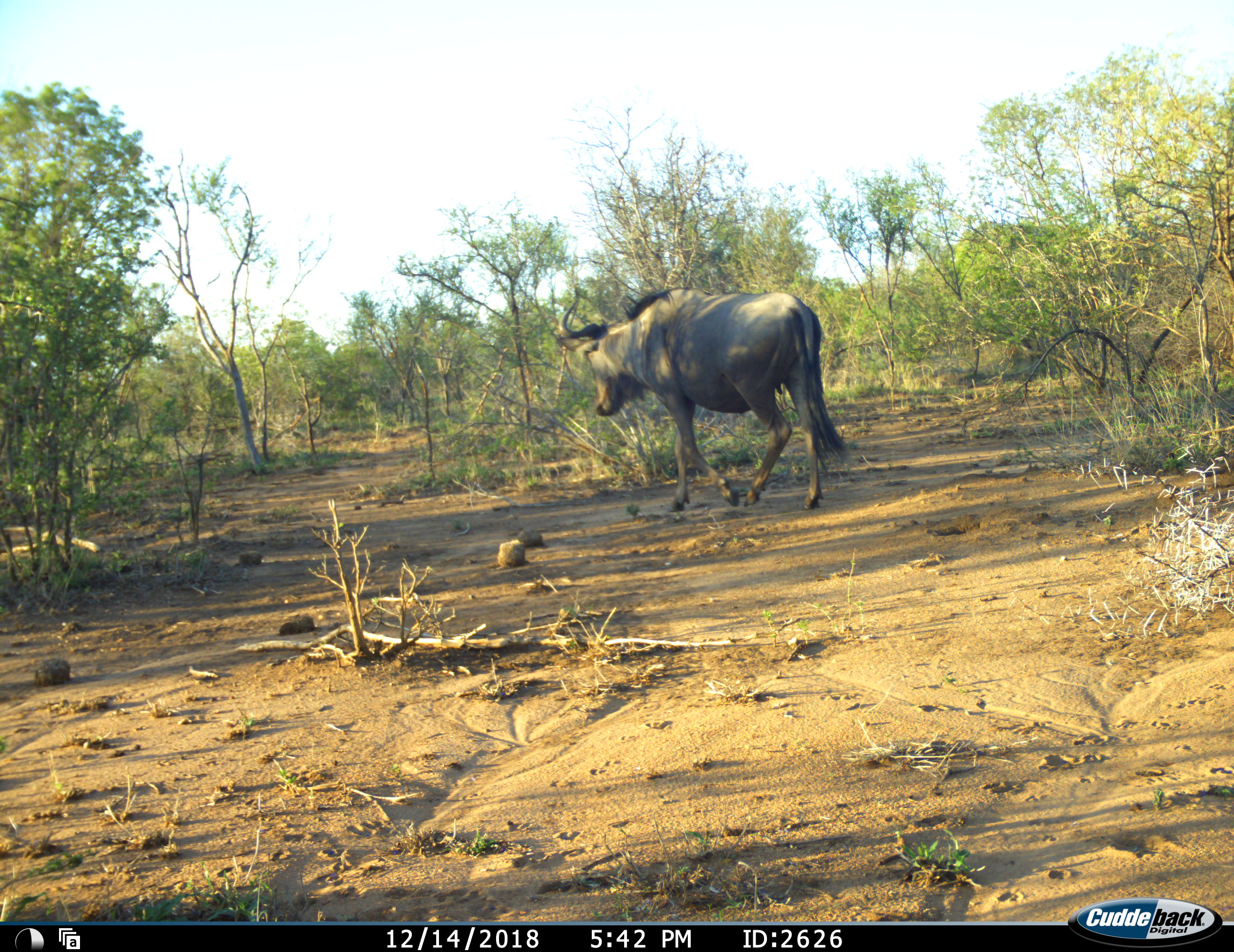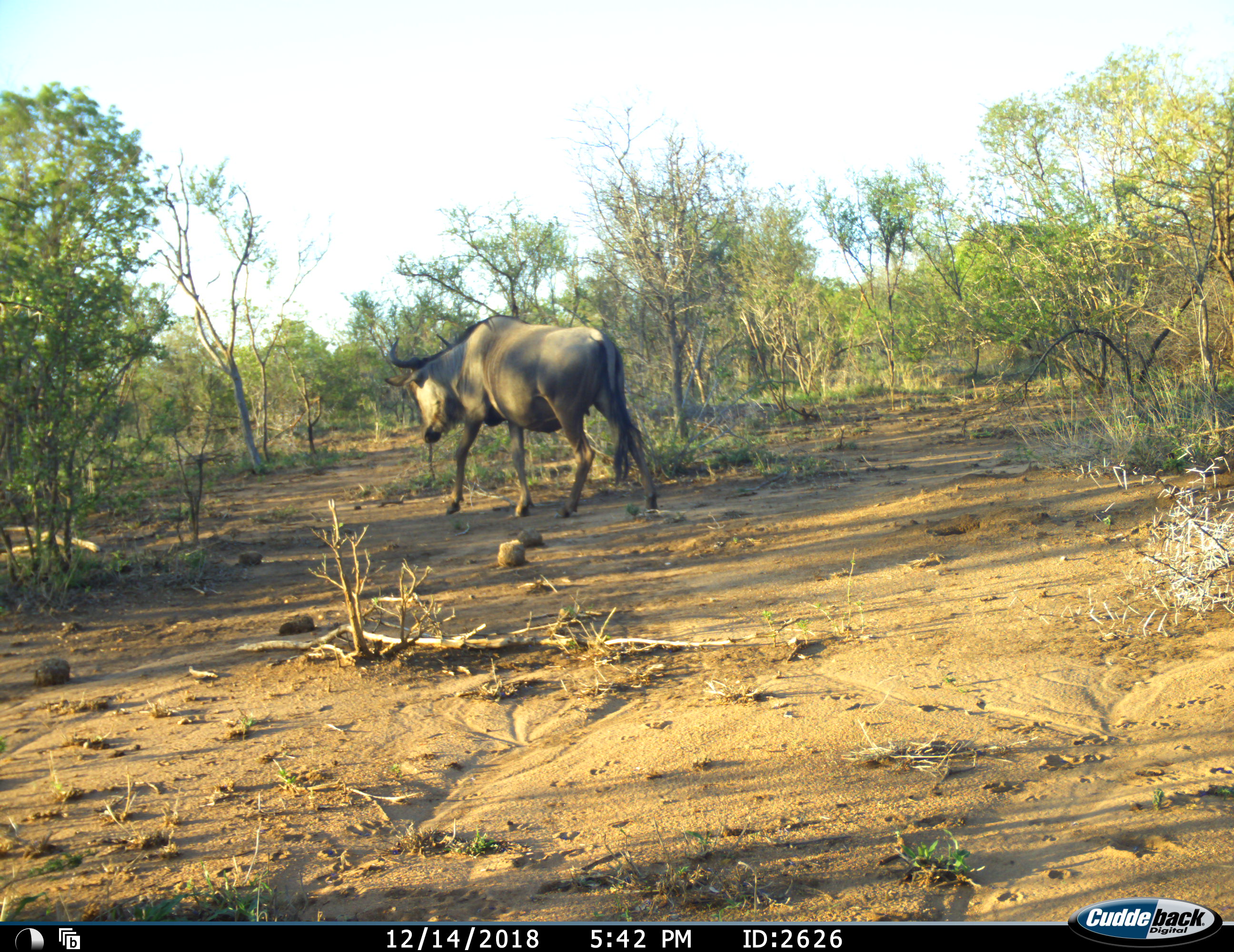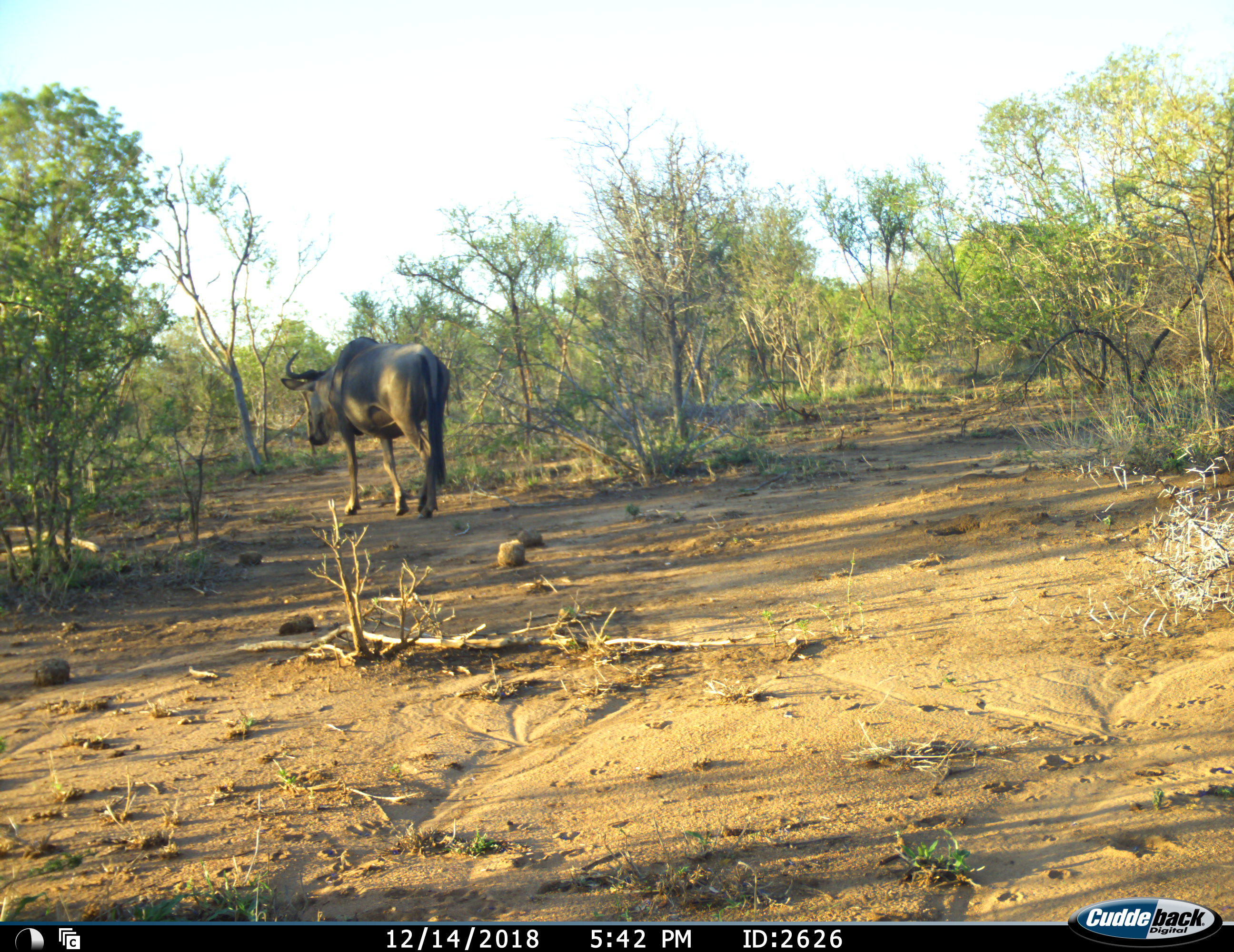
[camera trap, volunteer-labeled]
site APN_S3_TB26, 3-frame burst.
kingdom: Animalia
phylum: Chordata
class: Mammalia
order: Artiodactyla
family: Bovidae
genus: Connochaetes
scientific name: Connochaetes taurinus taurinus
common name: blue wildebeest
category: wildebeestblue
Wildebeestblue (blue wildebeest) (Connochaetes taurinus taurinus), count 1. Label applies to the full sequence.